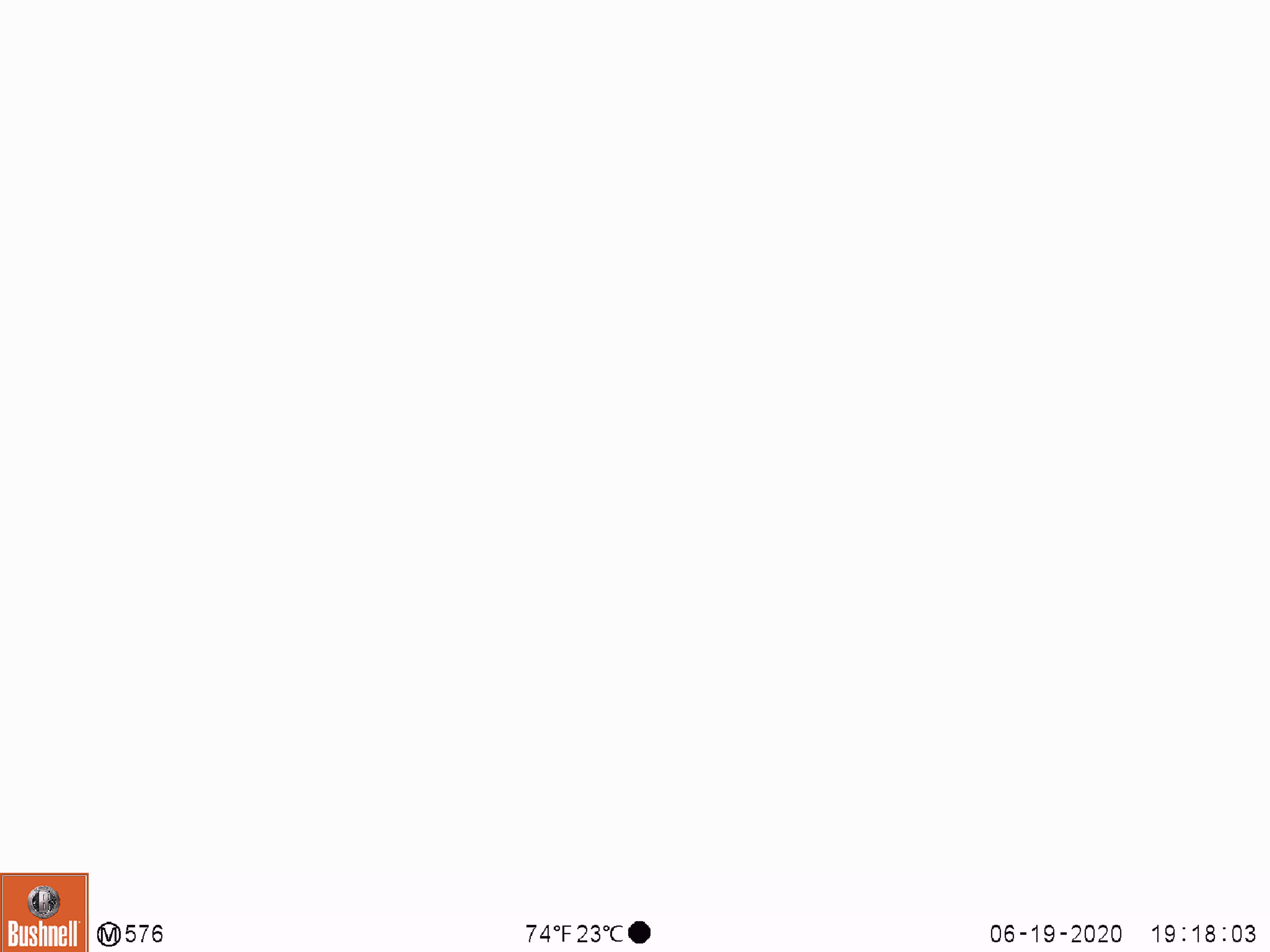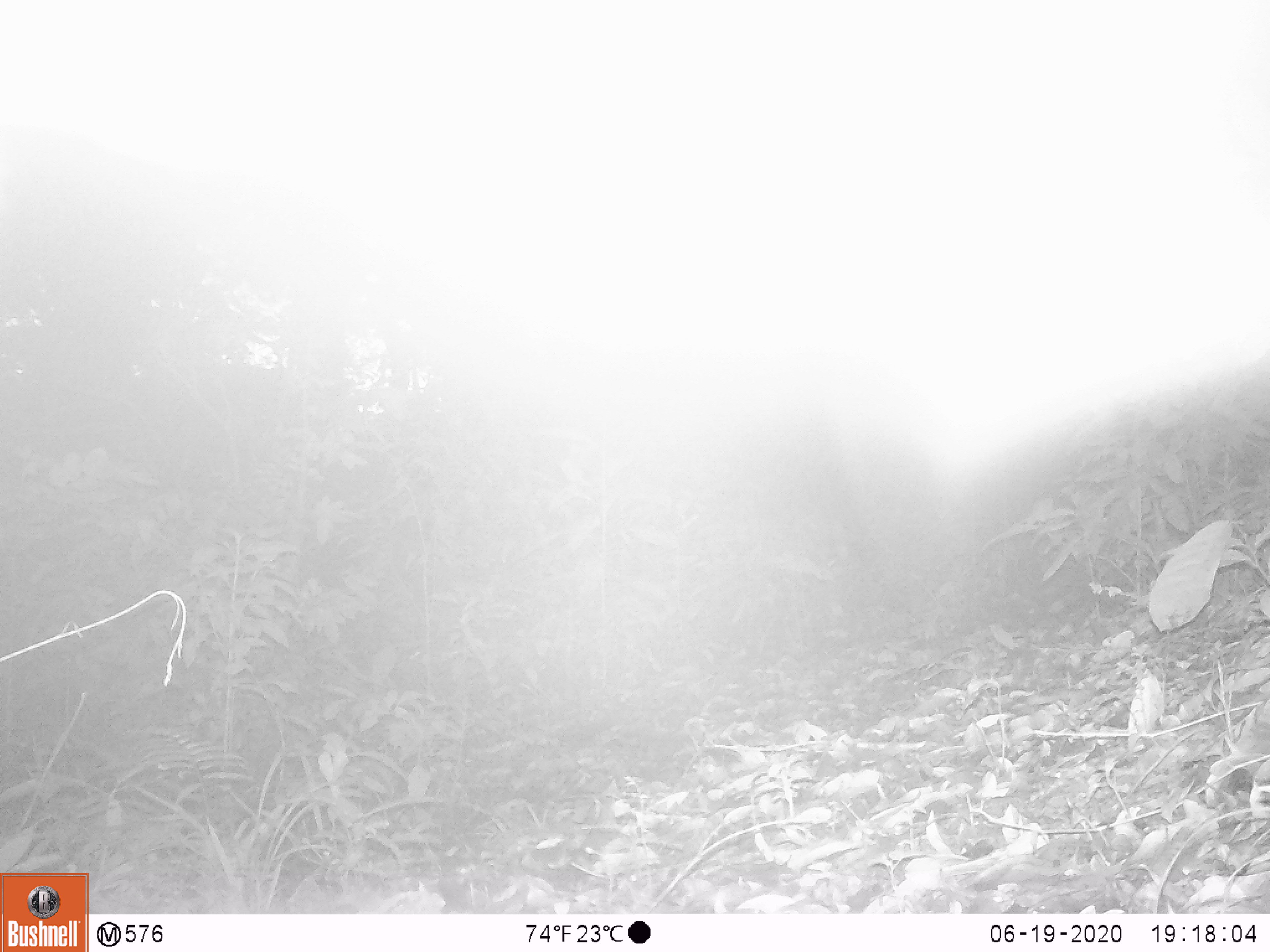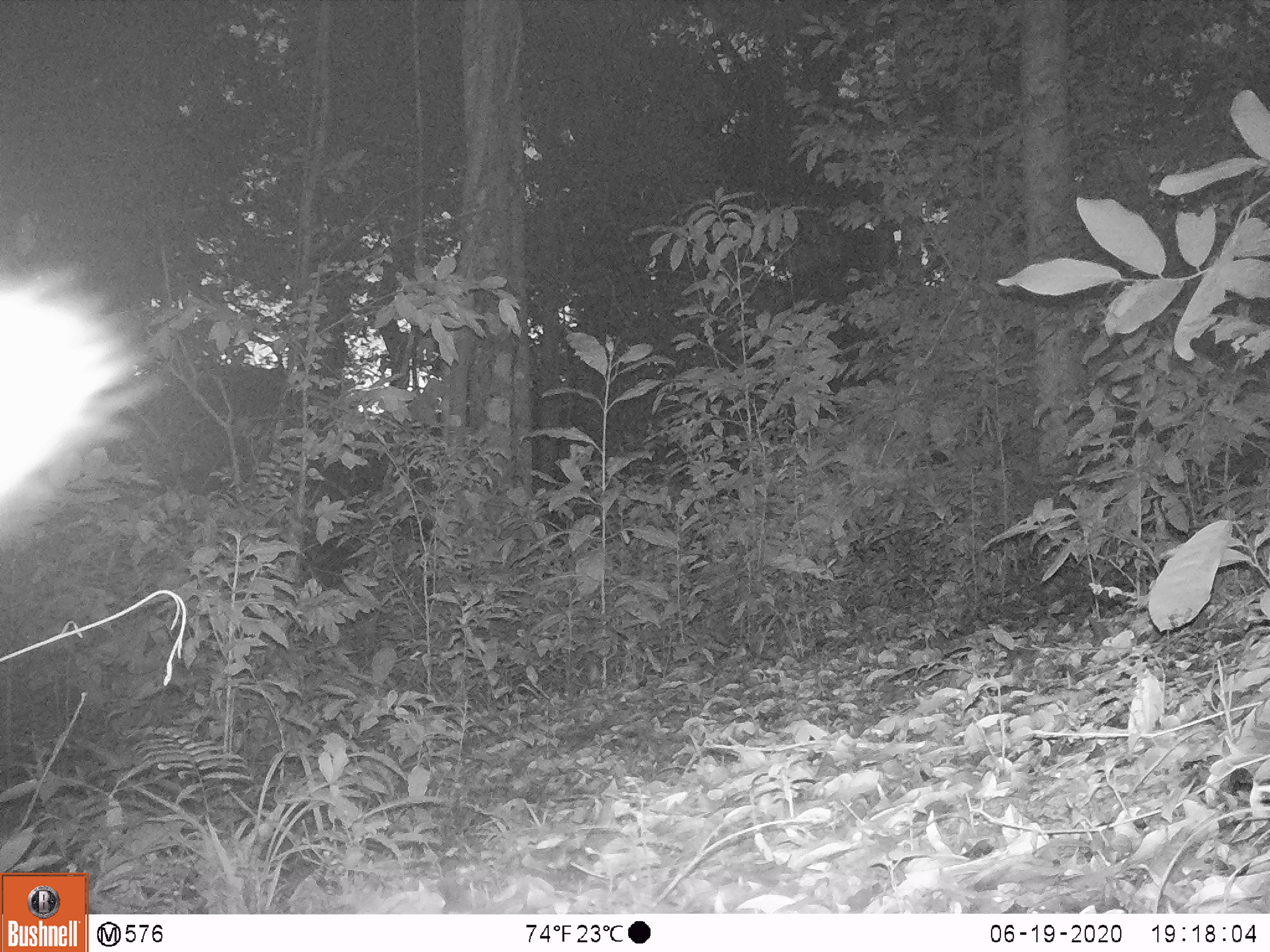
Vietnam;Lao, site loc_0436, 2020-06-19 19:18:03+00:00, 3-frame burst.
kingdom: Animalia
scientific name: Animalia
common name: animal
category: unidentified animal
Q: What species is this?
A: Unidentified animal (animal) (Animalia).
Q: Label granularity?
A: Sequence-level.